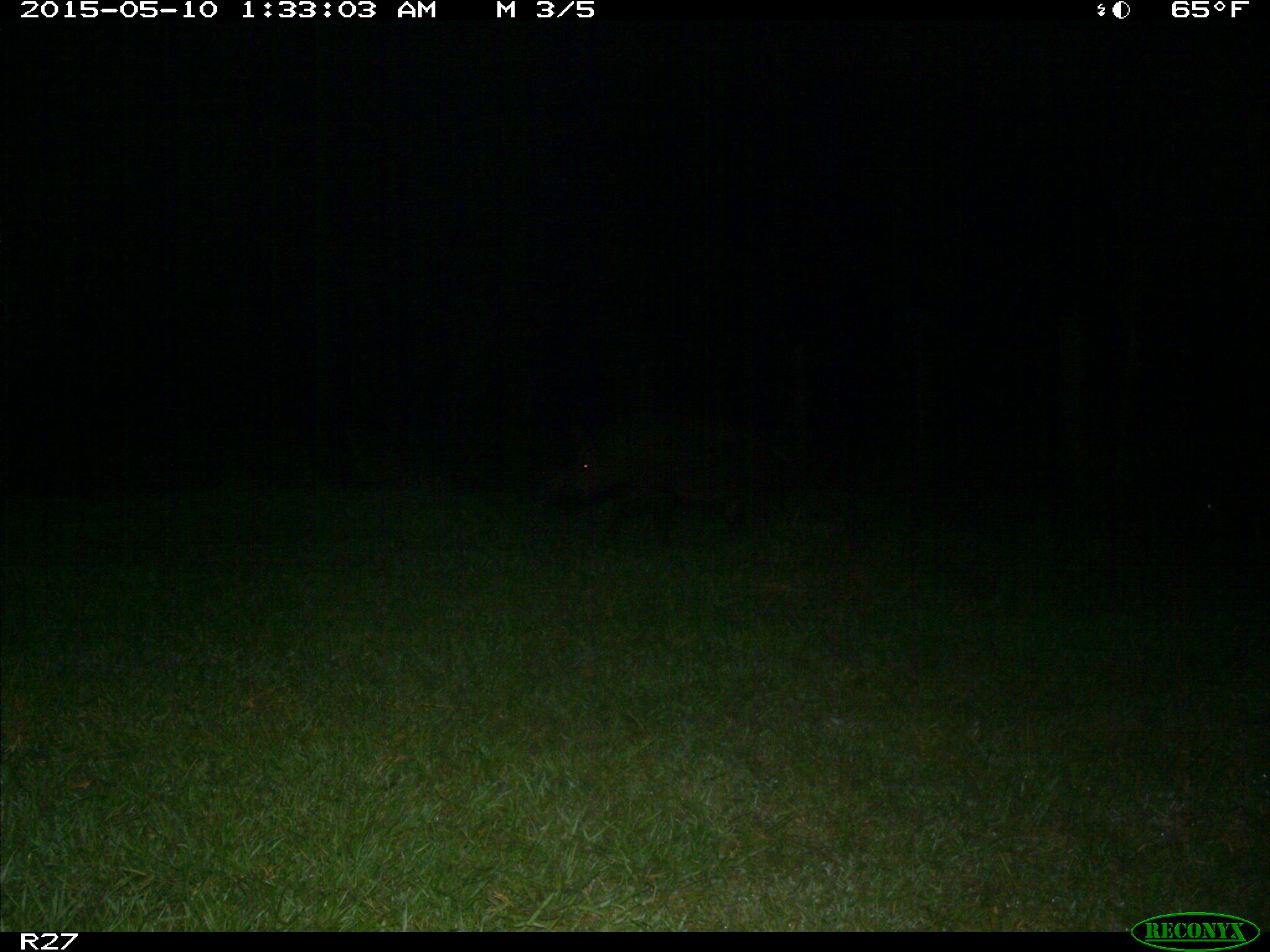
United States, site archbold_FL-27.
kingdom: Animalia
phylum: Chordata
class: Mammalia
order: Artiodactyla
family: Suidae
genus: Sus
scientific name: Sus scrofa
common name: wild boar